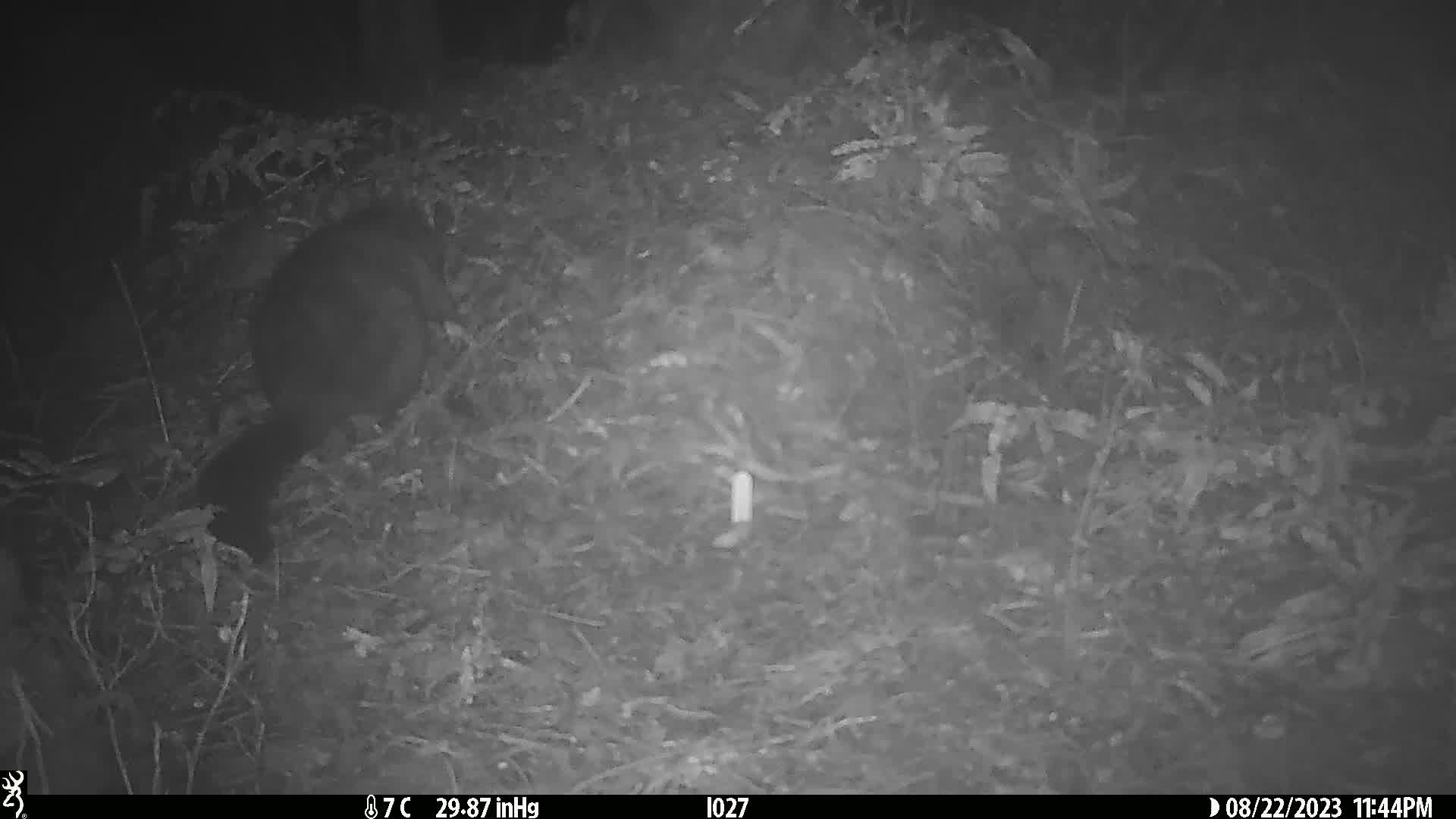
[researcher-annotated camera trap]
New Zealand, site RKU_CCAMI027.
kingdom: Animalia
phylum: Chordata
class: Mammalia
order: Diprotodontia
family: Phalangeridae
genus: Trichosurus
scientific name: Trichosurus vulpecula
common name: common brushtail possum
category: possum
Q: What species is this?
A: Possum (common brushtail possum) (Trichosurus vulpecula).